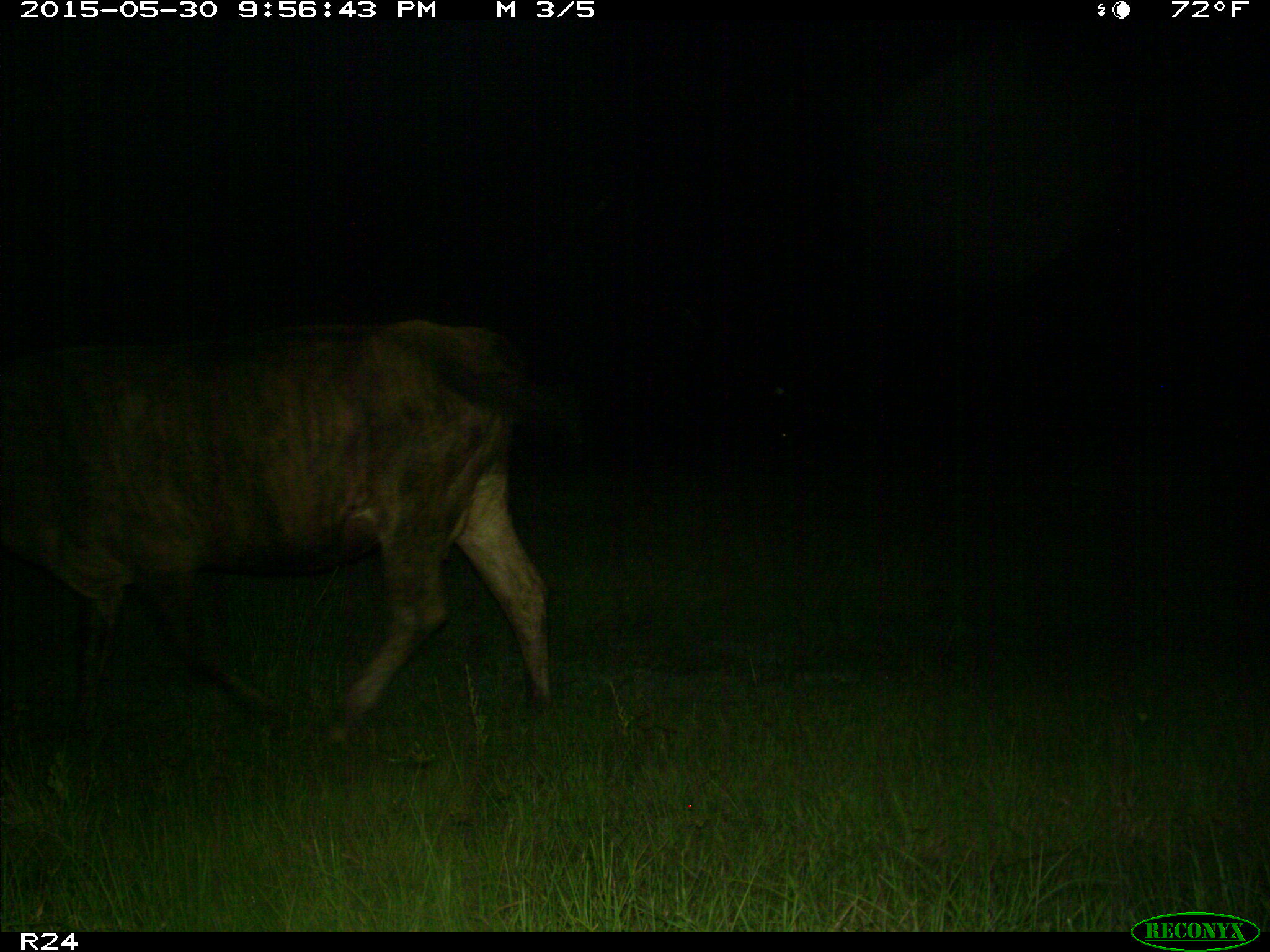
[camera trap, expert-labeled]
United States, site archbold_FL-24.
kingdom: Animalia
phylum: Chordata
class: Mammalia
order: Artiodactyla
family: Bovidae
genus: Bos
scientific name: Bos taurus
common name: domestic cow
Bos taurus (domestic cow).